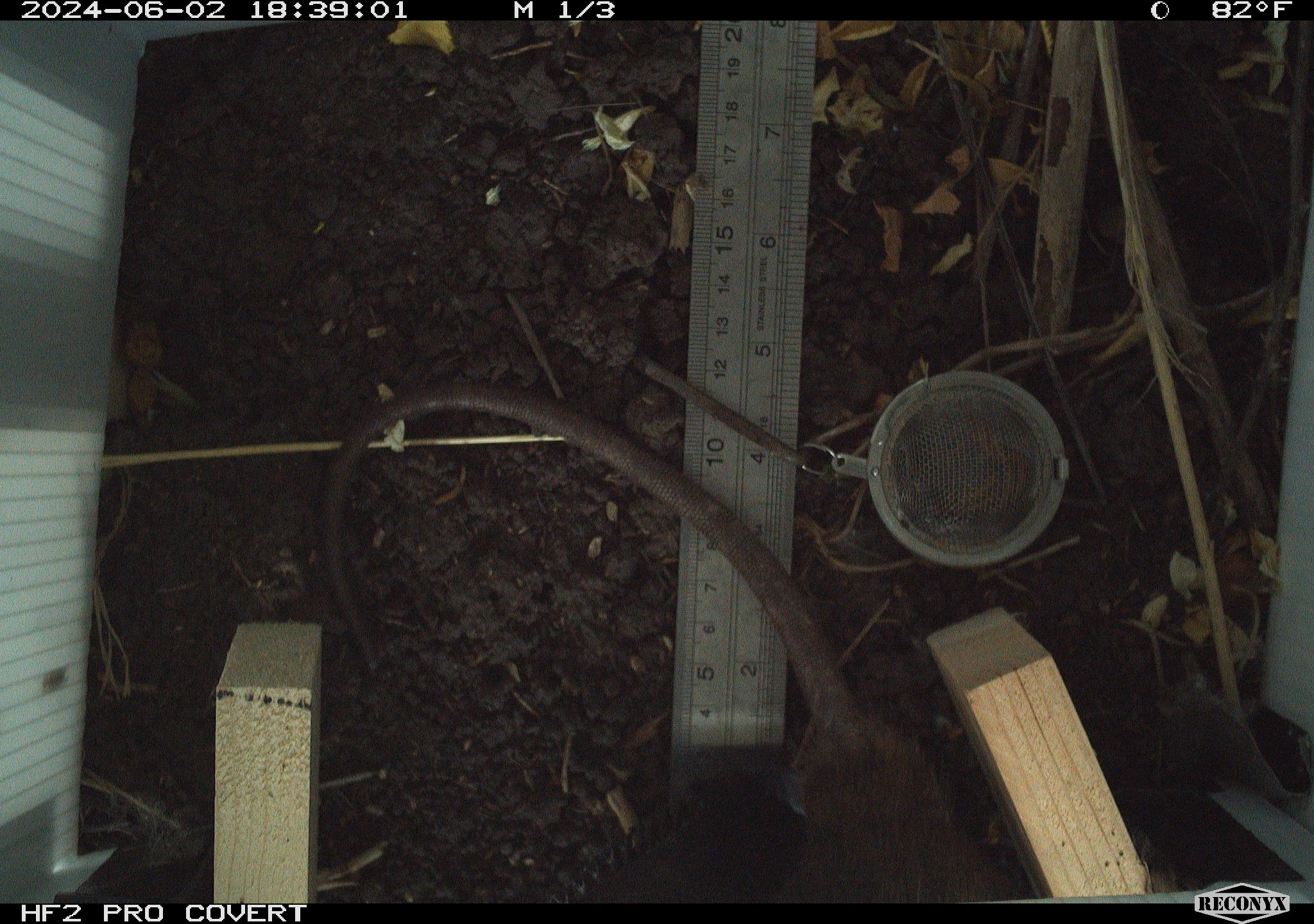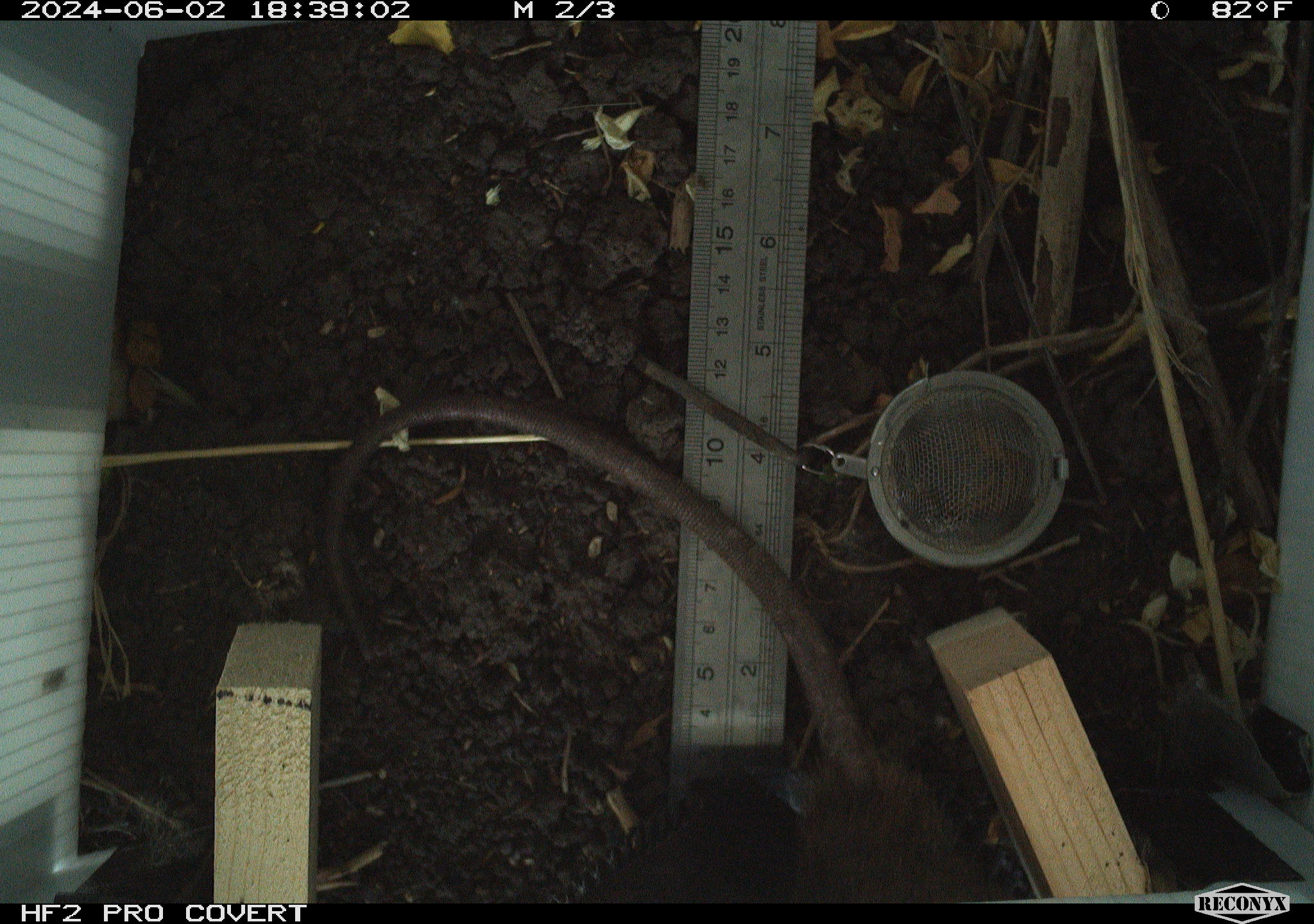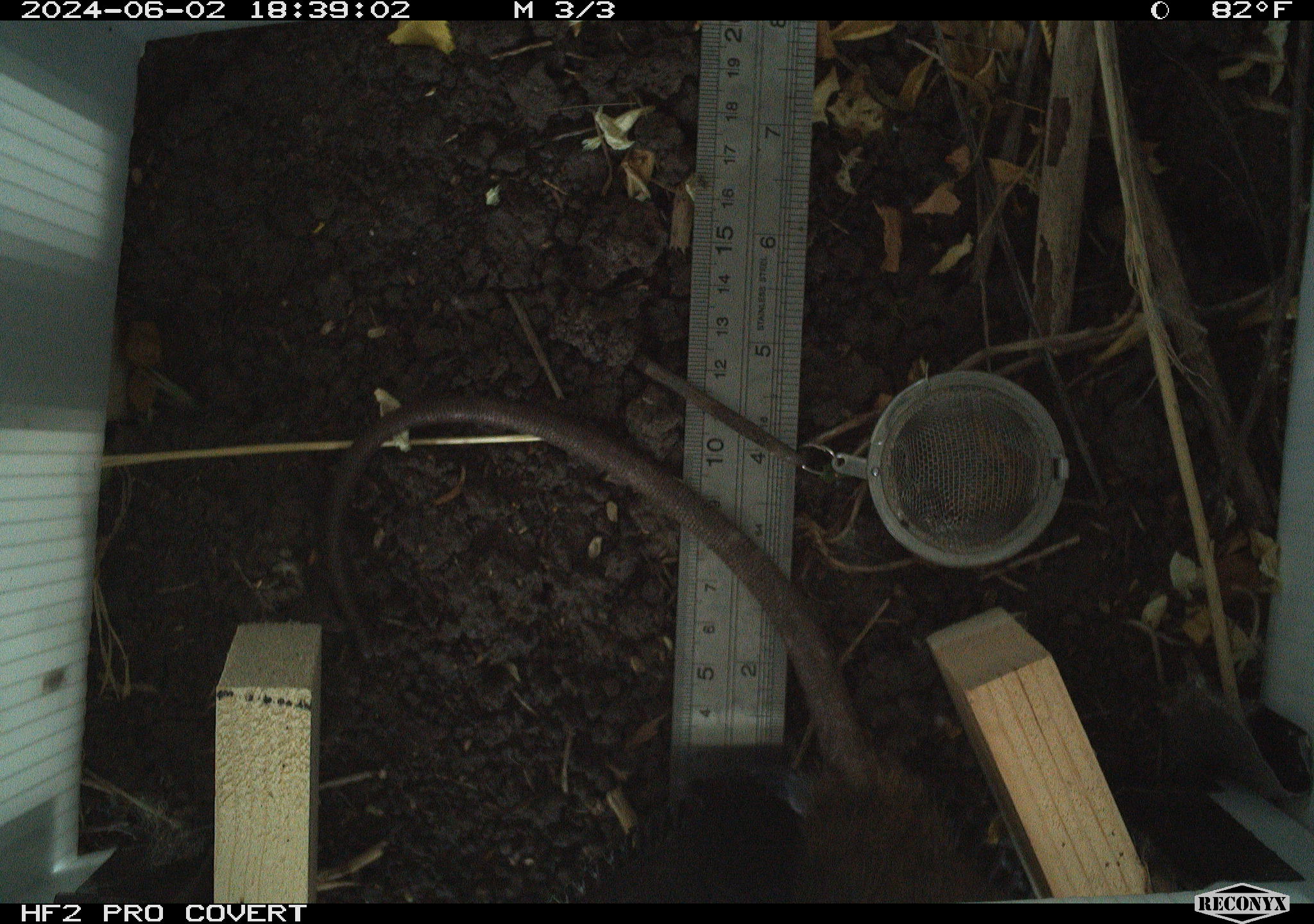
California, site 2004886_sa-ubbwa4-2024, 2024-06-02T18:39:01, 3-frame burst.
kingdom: Animalia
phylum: Chordata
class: Mammalia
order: Rodentia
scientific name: Rodentia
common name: woodrat or rat or mouse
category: woodrat or rat or mouse species